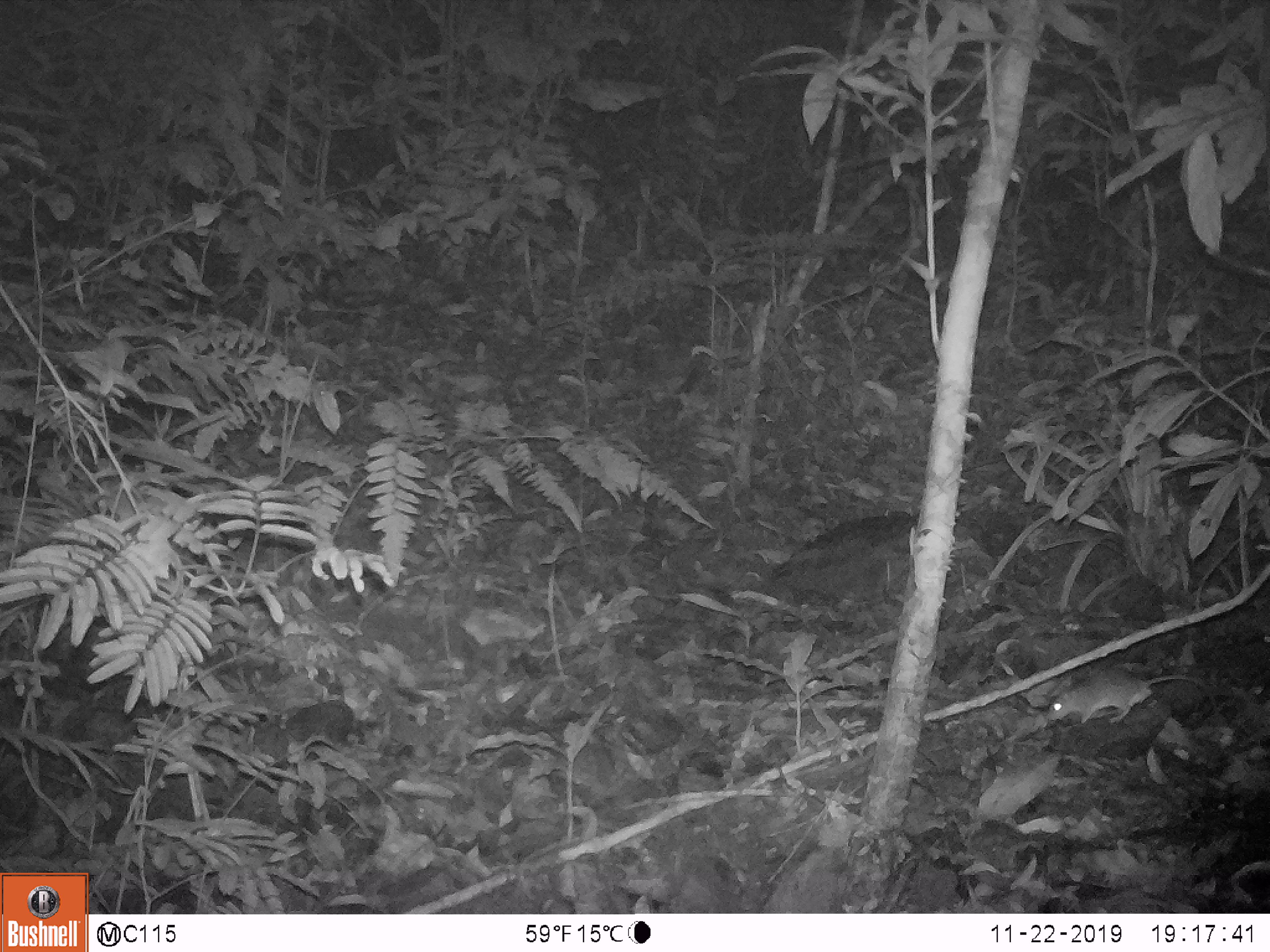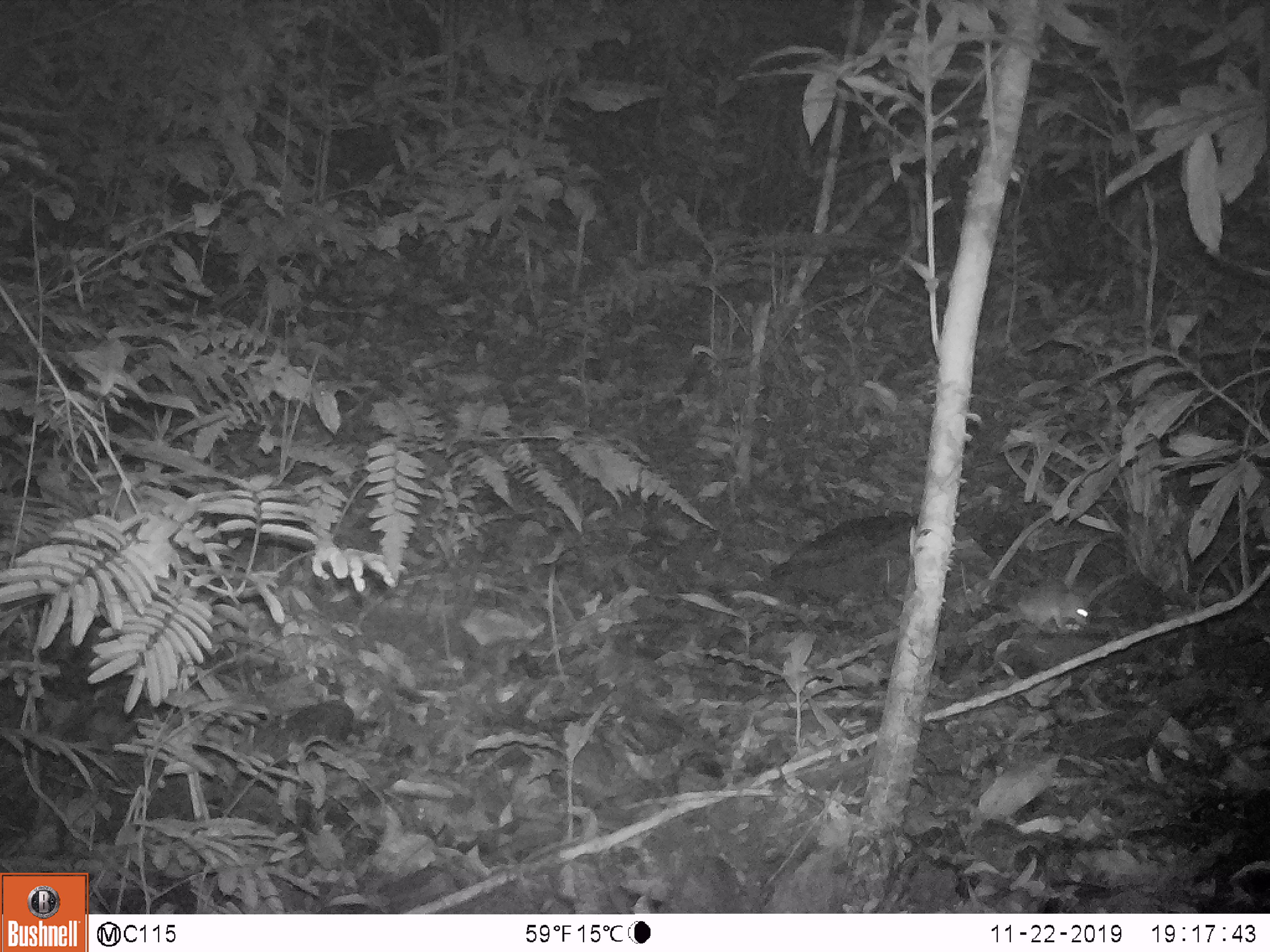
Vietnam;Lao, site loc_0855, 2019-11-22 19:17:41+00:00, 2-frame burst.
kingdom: Animalia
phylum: Chordata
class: Mammalia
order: Rodentia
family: Muridae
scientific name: Muridae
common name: old-world mice and rats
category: unidentified murid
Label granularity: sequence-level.